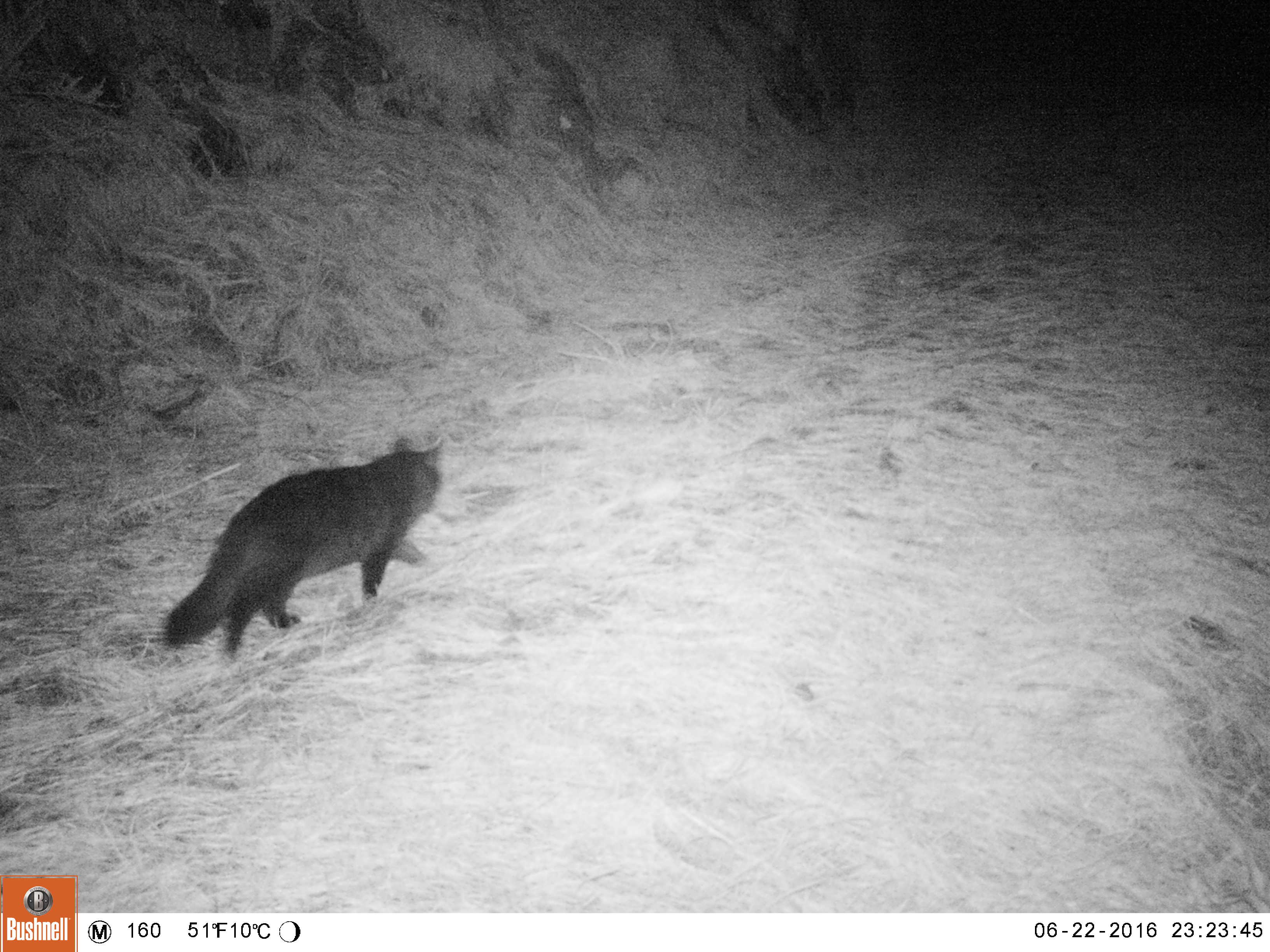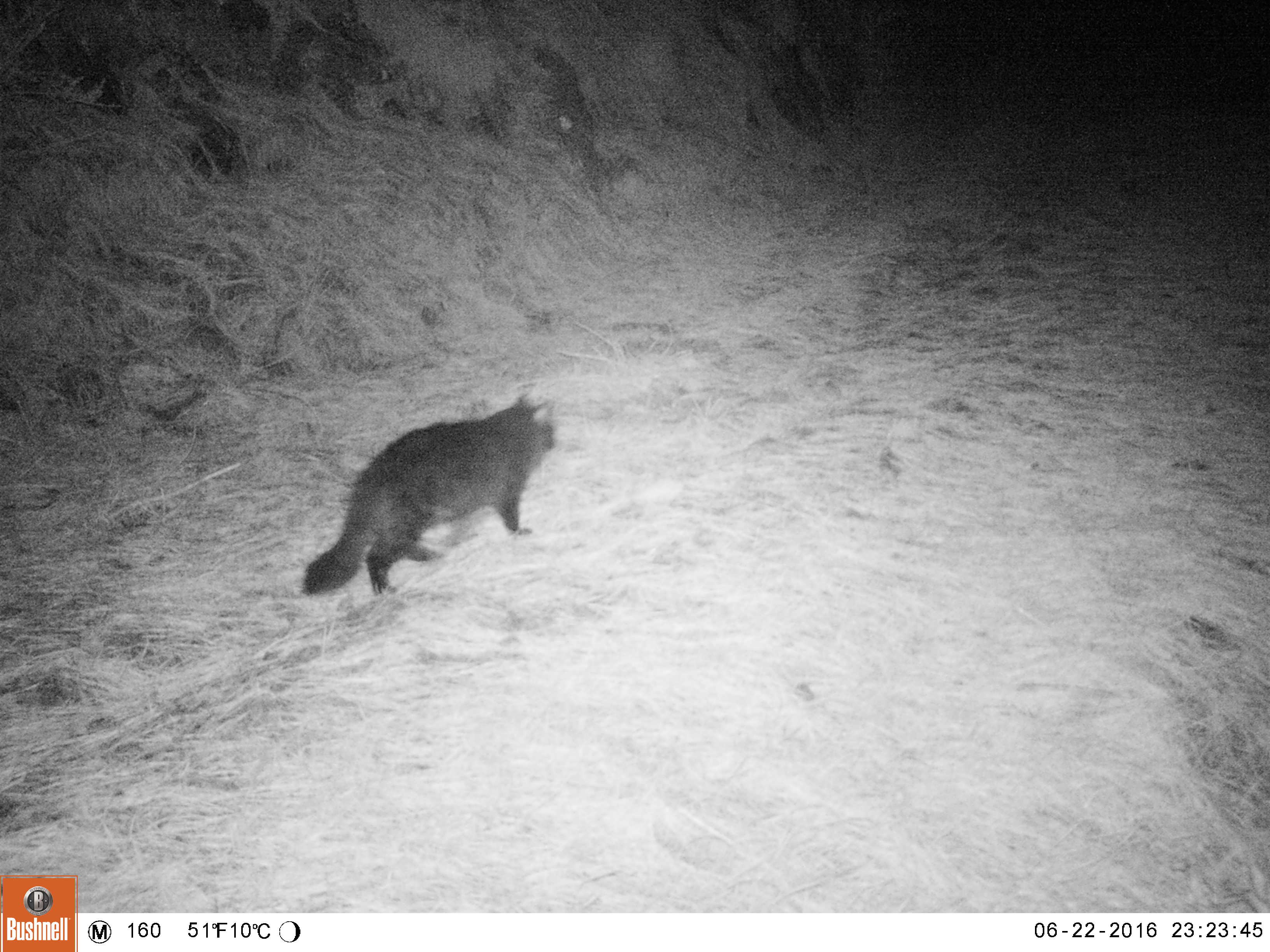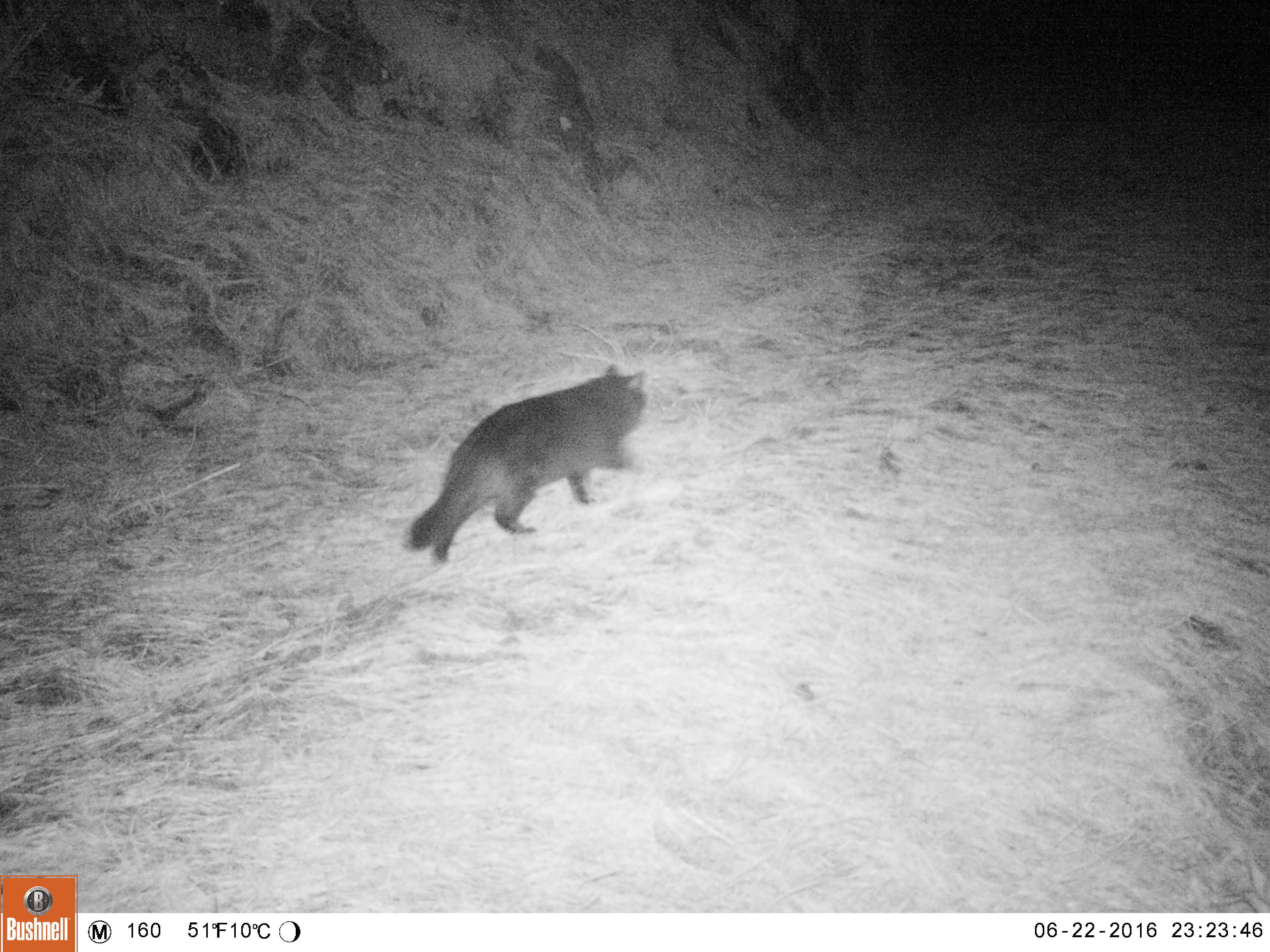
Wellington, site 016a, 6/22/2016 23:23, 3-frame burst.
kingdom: Animalia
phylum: Chordata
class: Mammalia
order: Carnivora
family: Felidae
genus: Felis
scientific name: Felis catus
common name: cat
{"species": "cat (Felis catus)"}